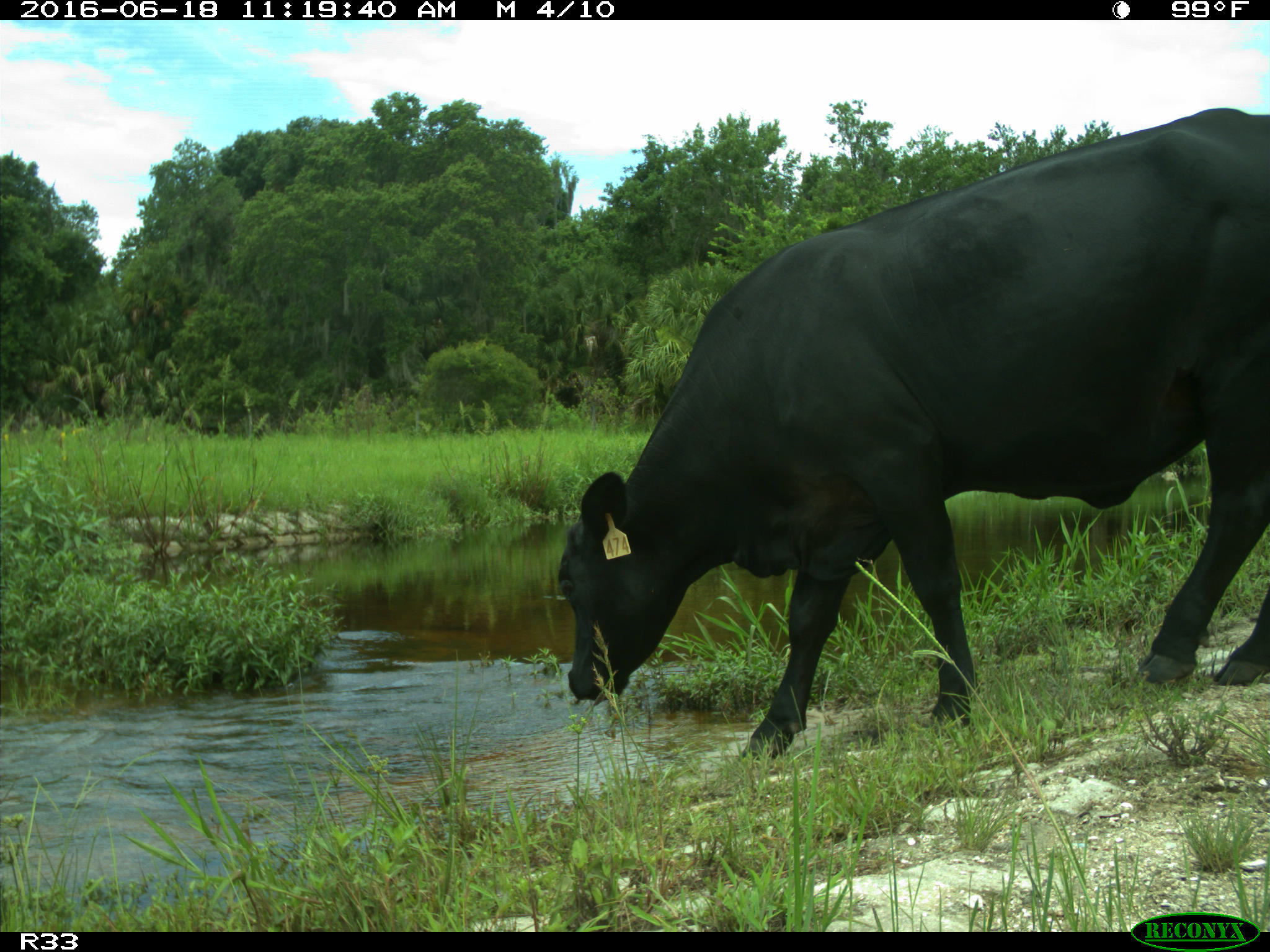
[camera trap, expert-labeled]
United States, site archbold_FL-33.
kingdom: Animalia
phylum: Chordata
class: Mammalia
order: Artiodactyla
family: Bovidae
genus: Bos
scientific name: Bos taurus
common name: domestic cow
Bos taurus (domestic cow).